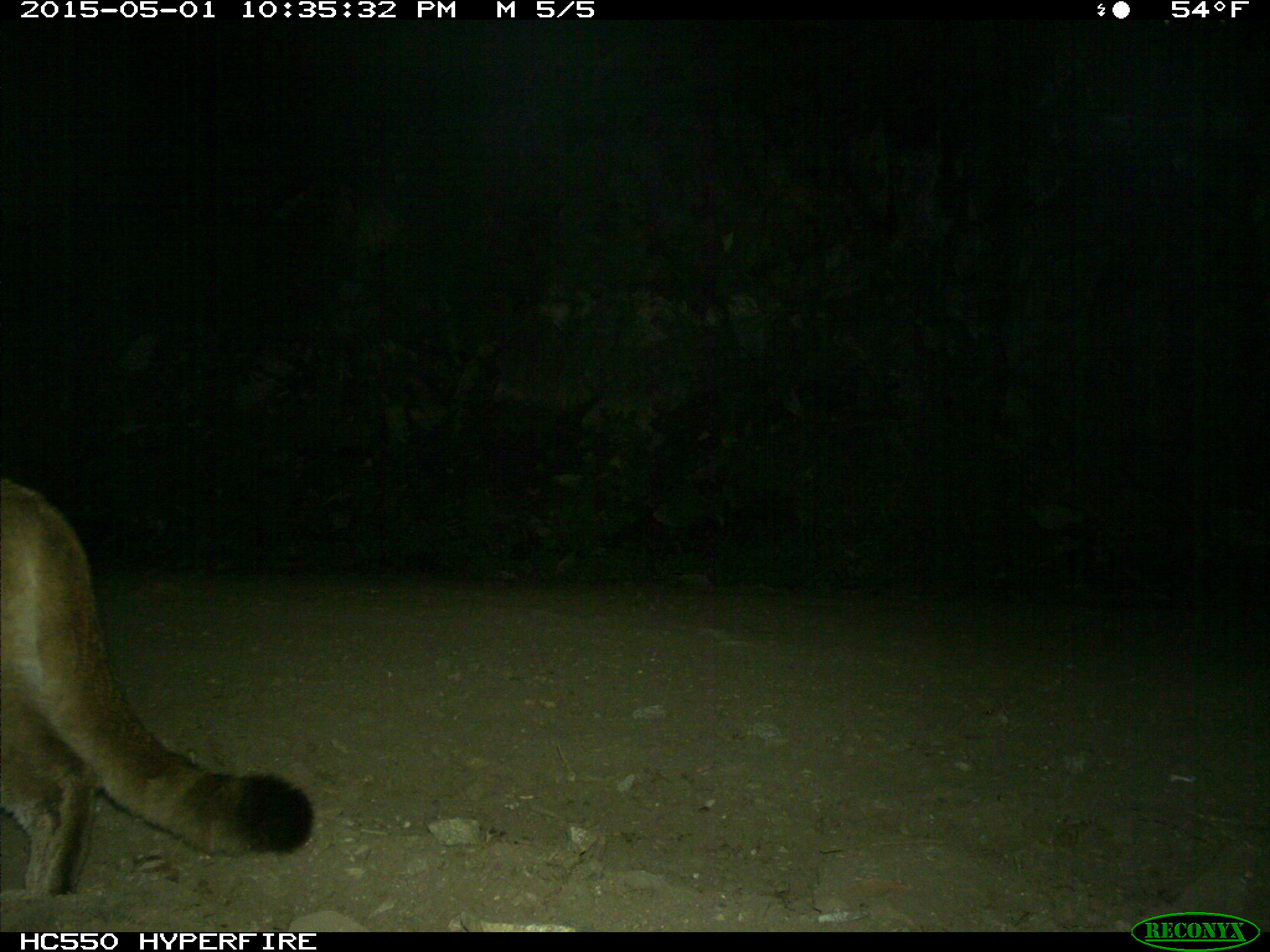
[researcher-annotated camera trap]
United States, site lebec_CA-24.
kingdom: Animalia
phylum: Chordata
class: Mammalia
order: Carnivora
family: Felidae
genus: Puma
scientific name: Puma concolor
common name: mountain lion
Puma concolor (mountain lion).